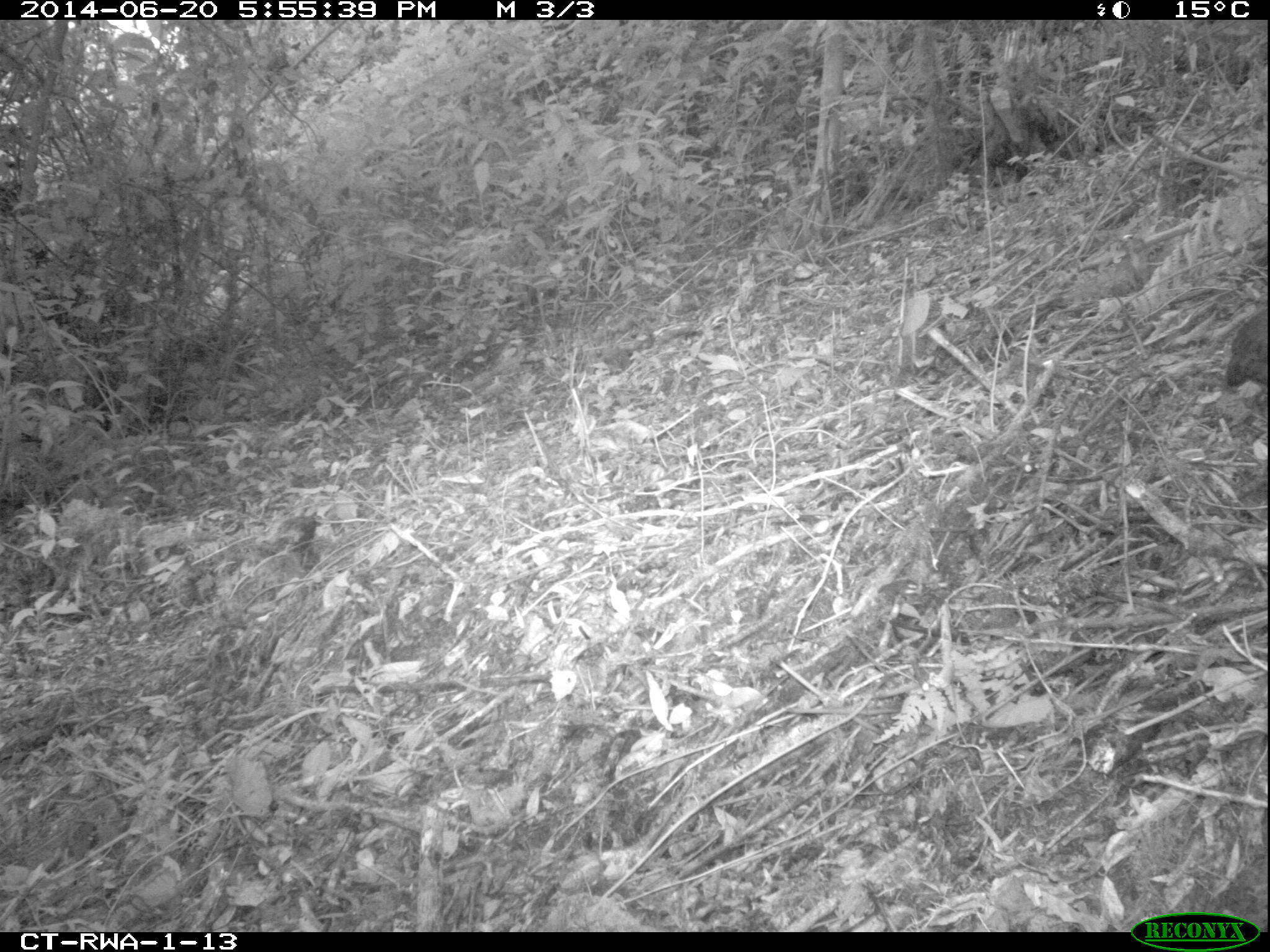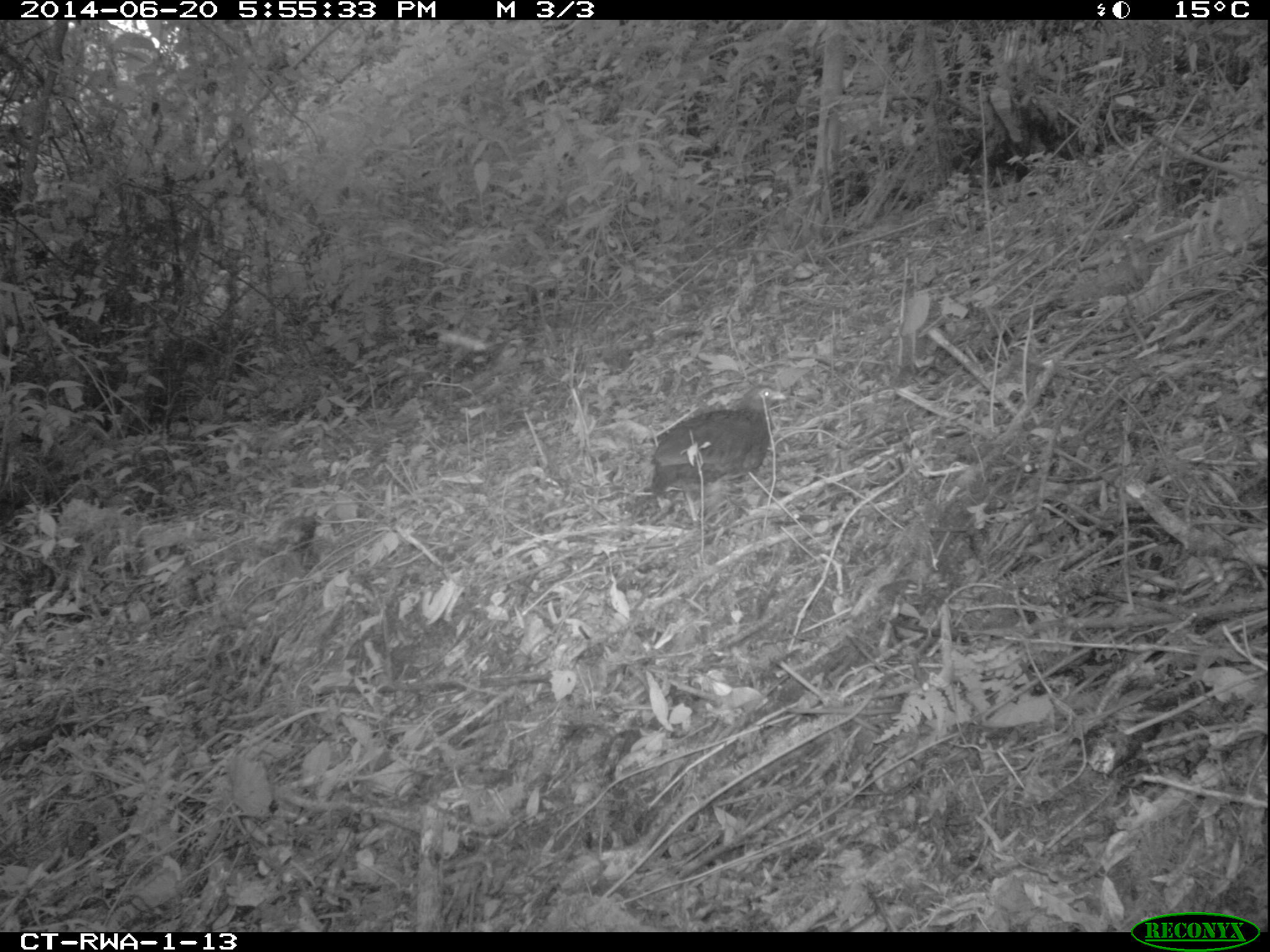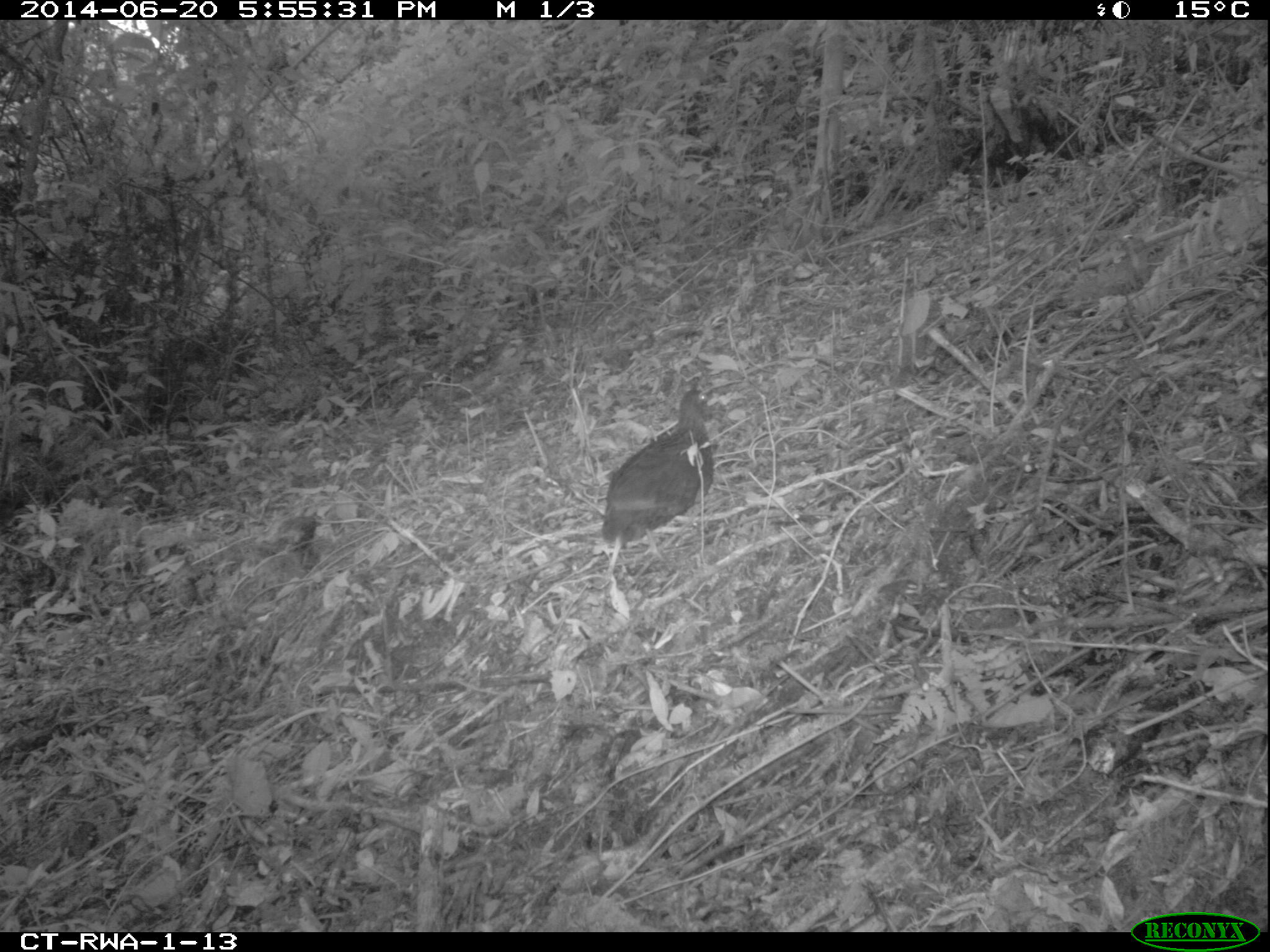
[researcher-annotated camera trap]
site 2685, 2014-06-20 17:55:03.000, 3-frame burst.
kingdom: Animalia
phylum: Chordata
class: Aves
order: Galliformes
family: Phasianidae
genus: Pternistis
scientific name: Pternistis nobilis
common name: handsome francolin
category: francolinus nobilis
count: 1